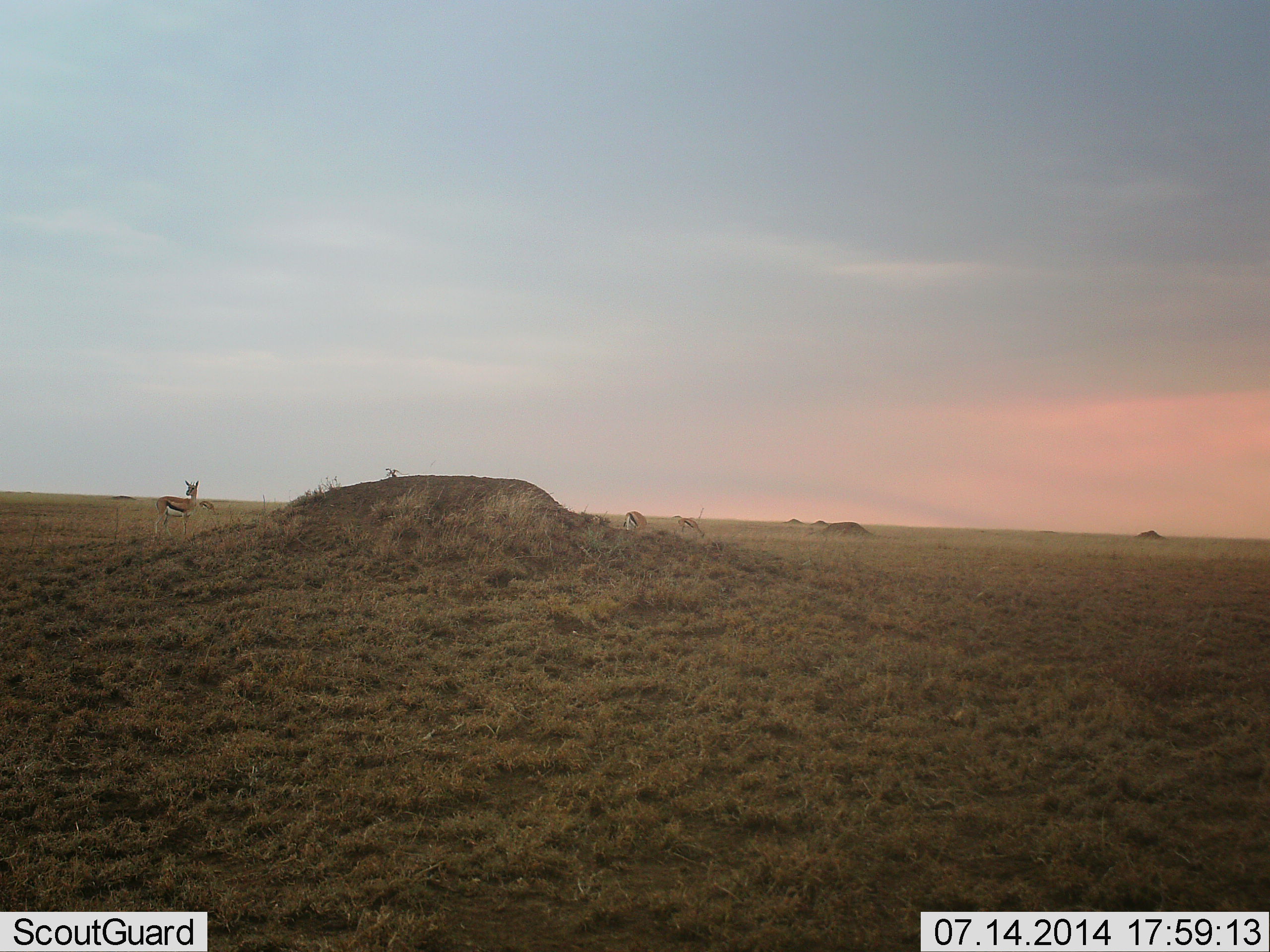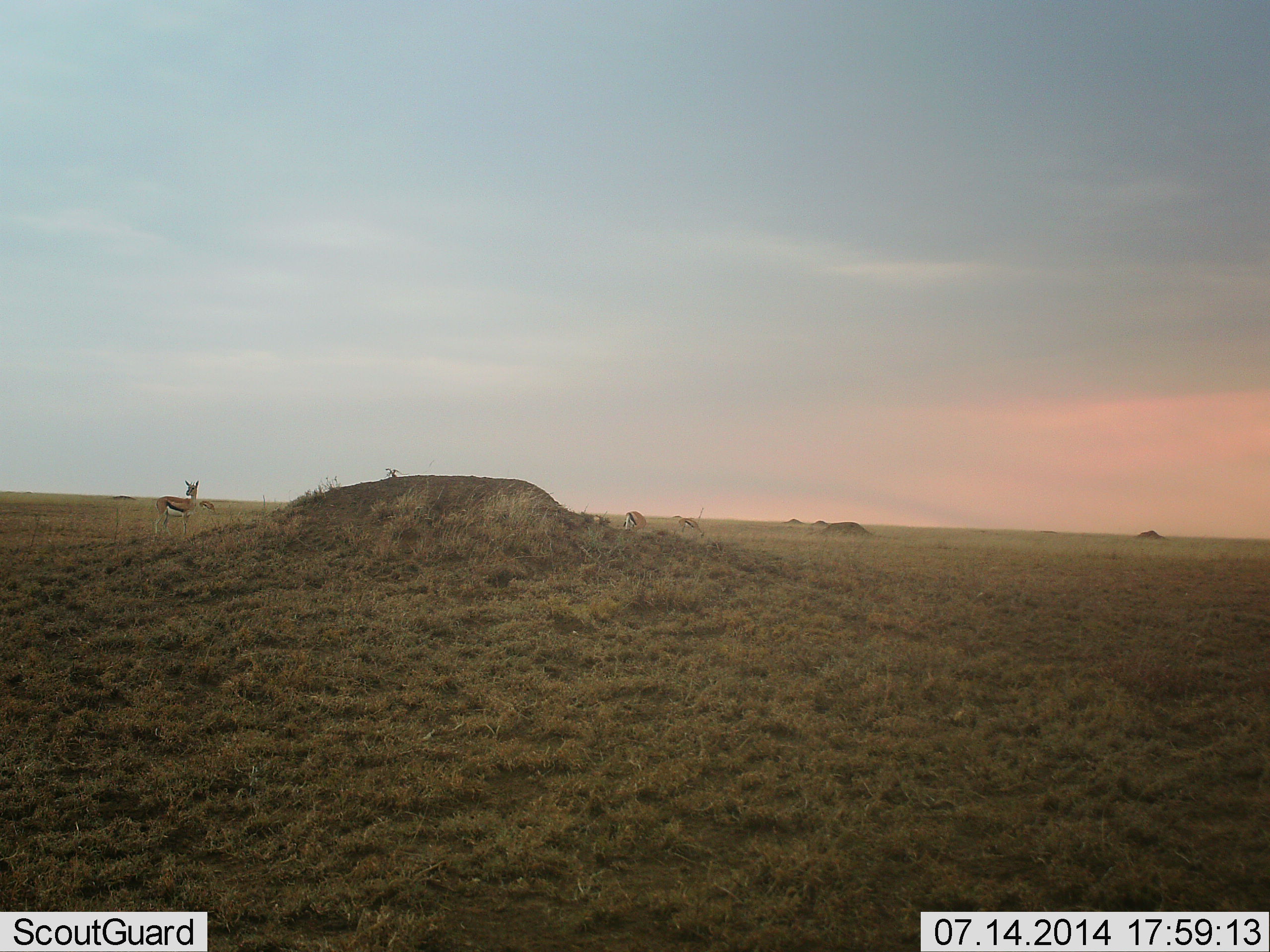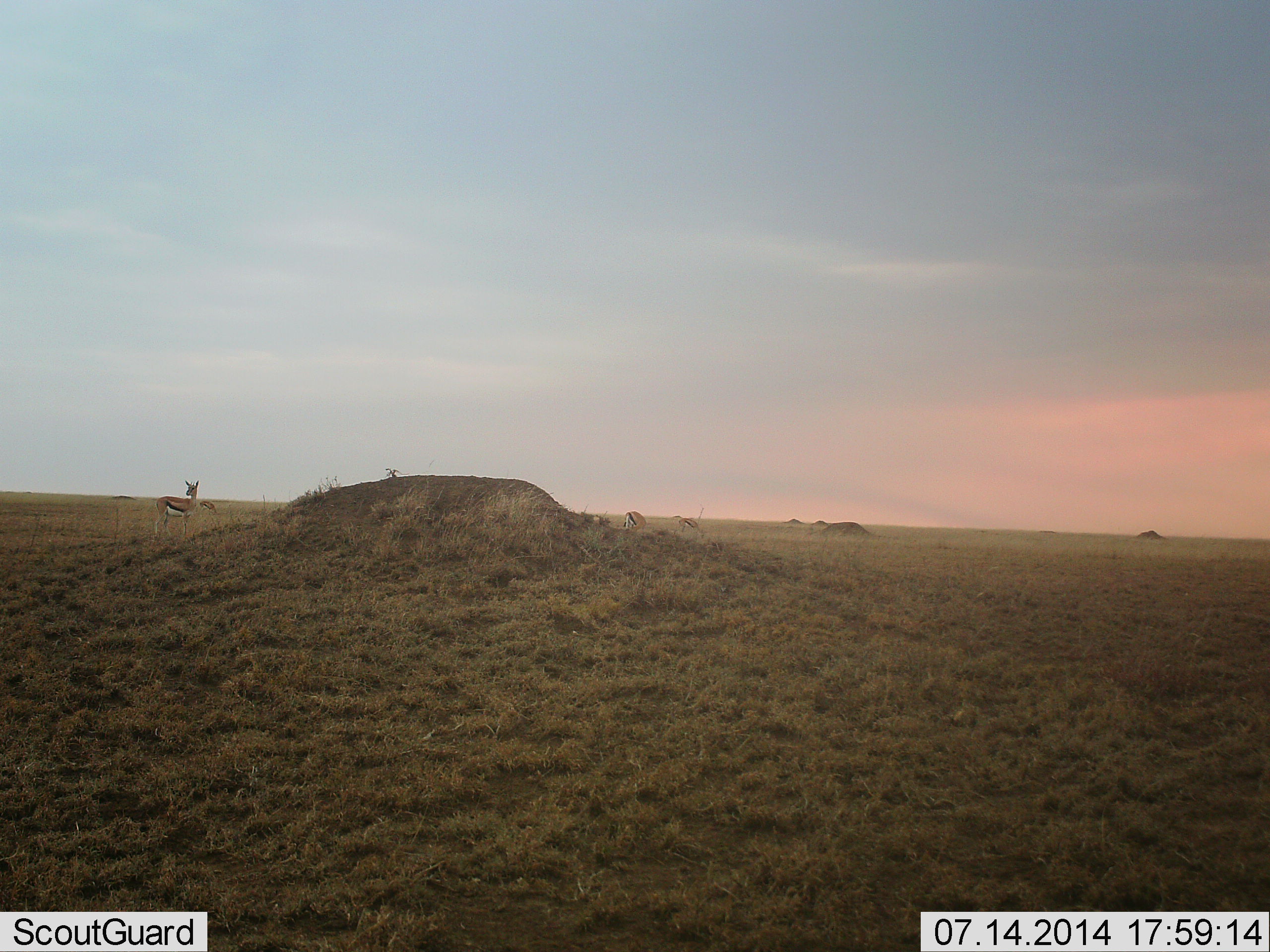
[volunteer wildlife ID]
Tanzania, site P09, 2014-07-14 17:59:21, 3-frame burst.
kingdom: Animalia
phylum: Chordata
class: Mammalia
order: Artiodactyla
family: Bovidae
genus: Eudorcas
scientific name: Eudorcas thomsonii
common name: thomson's gazelle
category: gazellethomsons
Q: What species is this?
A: Gazellethomsons (thomson's gazelle) (Eudorcas thomsonii).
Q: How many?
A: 3.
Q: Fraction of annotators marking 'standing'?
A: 100%.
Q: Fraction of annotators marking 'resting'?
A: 0%.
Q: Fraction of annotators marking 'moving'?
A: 0%.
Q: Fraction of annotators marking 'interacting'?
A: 0%.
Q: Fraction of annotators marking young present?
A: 0%.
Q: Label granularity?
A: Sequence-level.